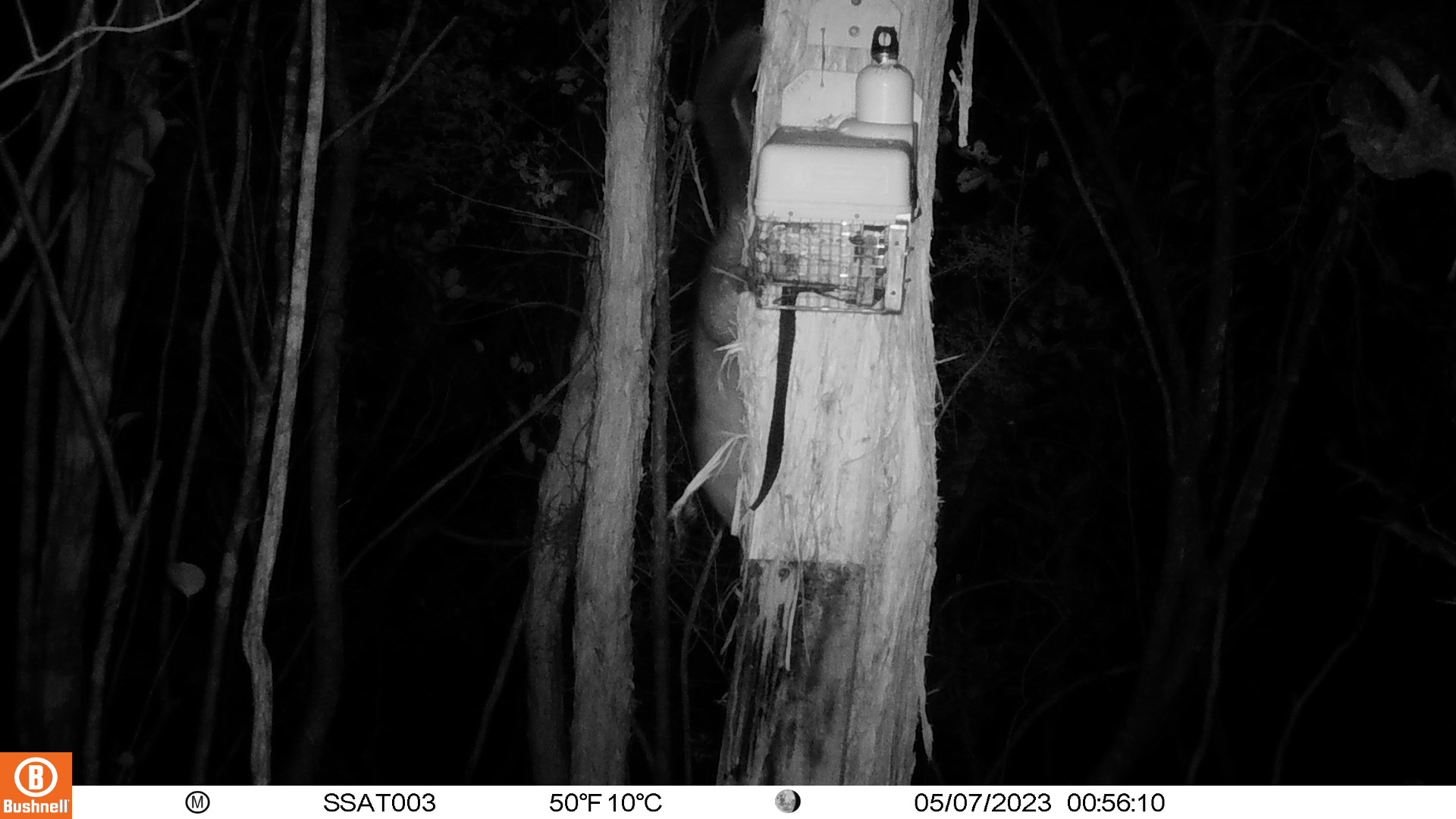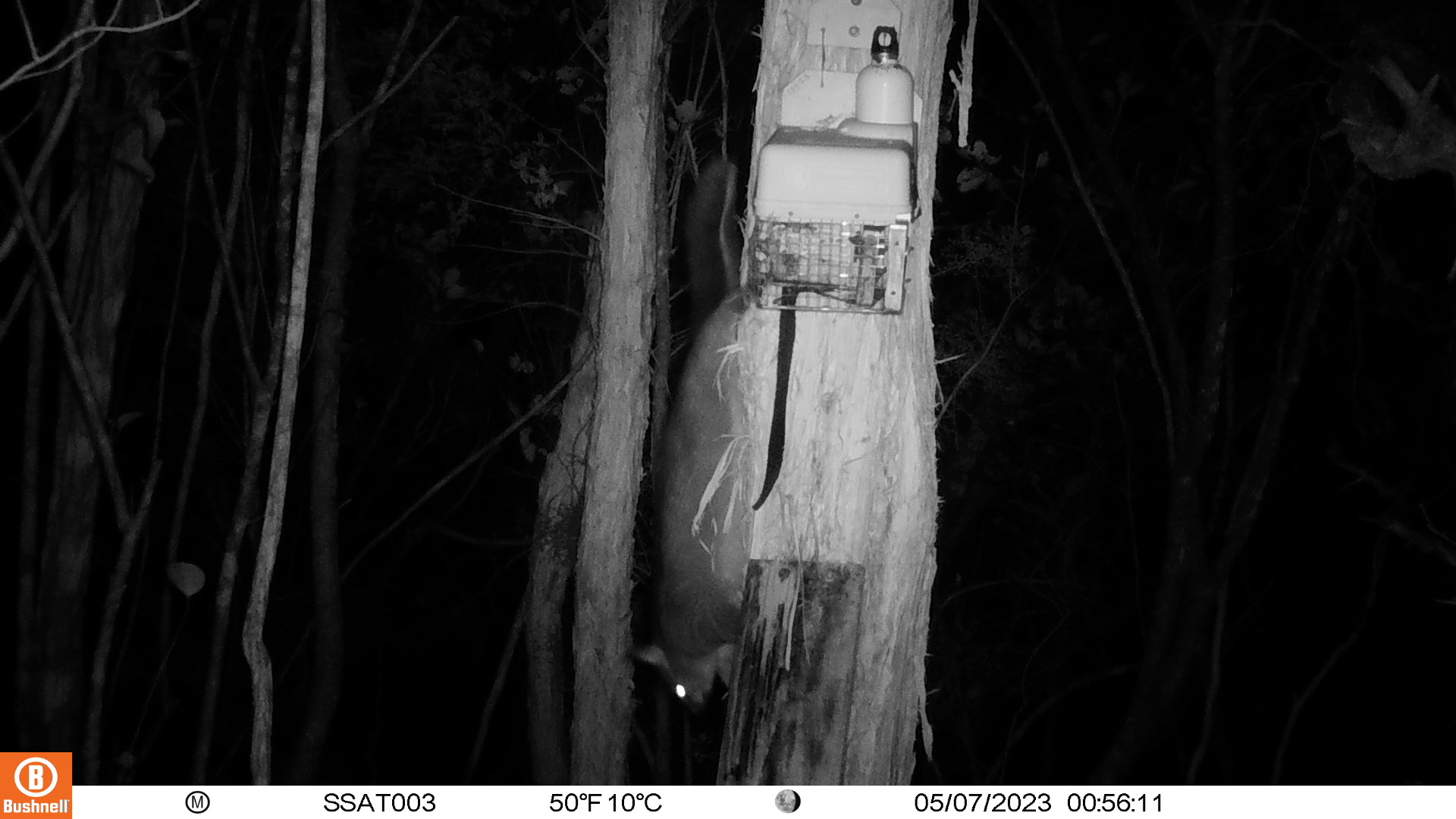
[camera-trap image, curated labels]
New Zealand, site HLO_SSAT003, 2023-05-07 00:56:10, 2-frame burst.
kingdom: Animalia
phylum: Chordata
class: Mammalia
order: Diprotodontia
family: Phalangeridae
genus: Trichosurus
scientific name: Trichosurus vulpecula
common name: common brushtail possum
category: possum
Possum (common brushtail possum) (Trichosurus vulpecula).